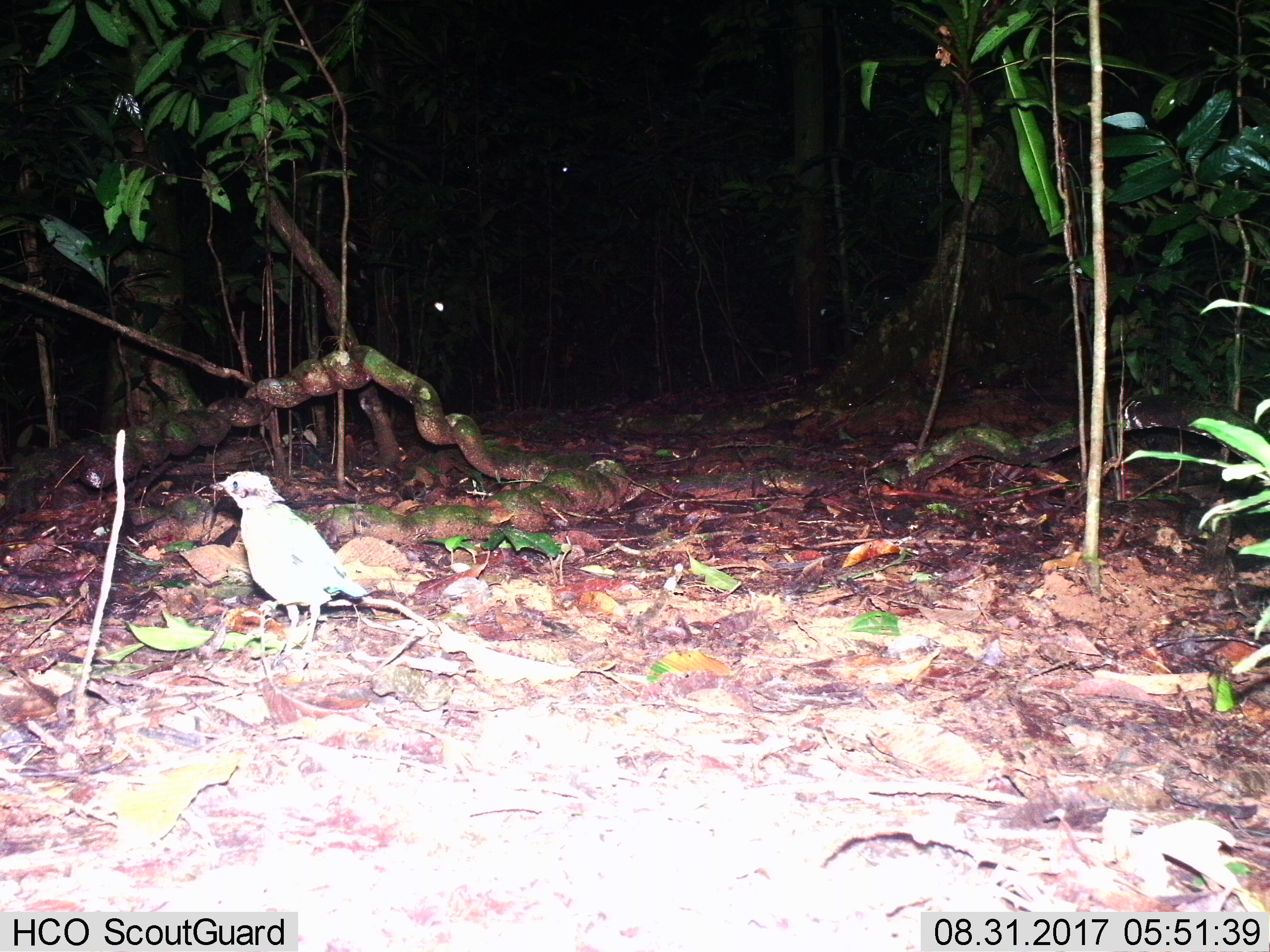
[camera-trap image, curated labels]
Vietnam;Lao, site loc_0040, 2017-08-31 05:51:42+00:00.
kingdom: Animalia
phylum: Chordata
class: Aves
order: Passeriformes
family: Pittidae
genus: Pitta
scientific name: Pitta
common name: typical pittas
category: unidentified pitta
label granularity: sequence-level